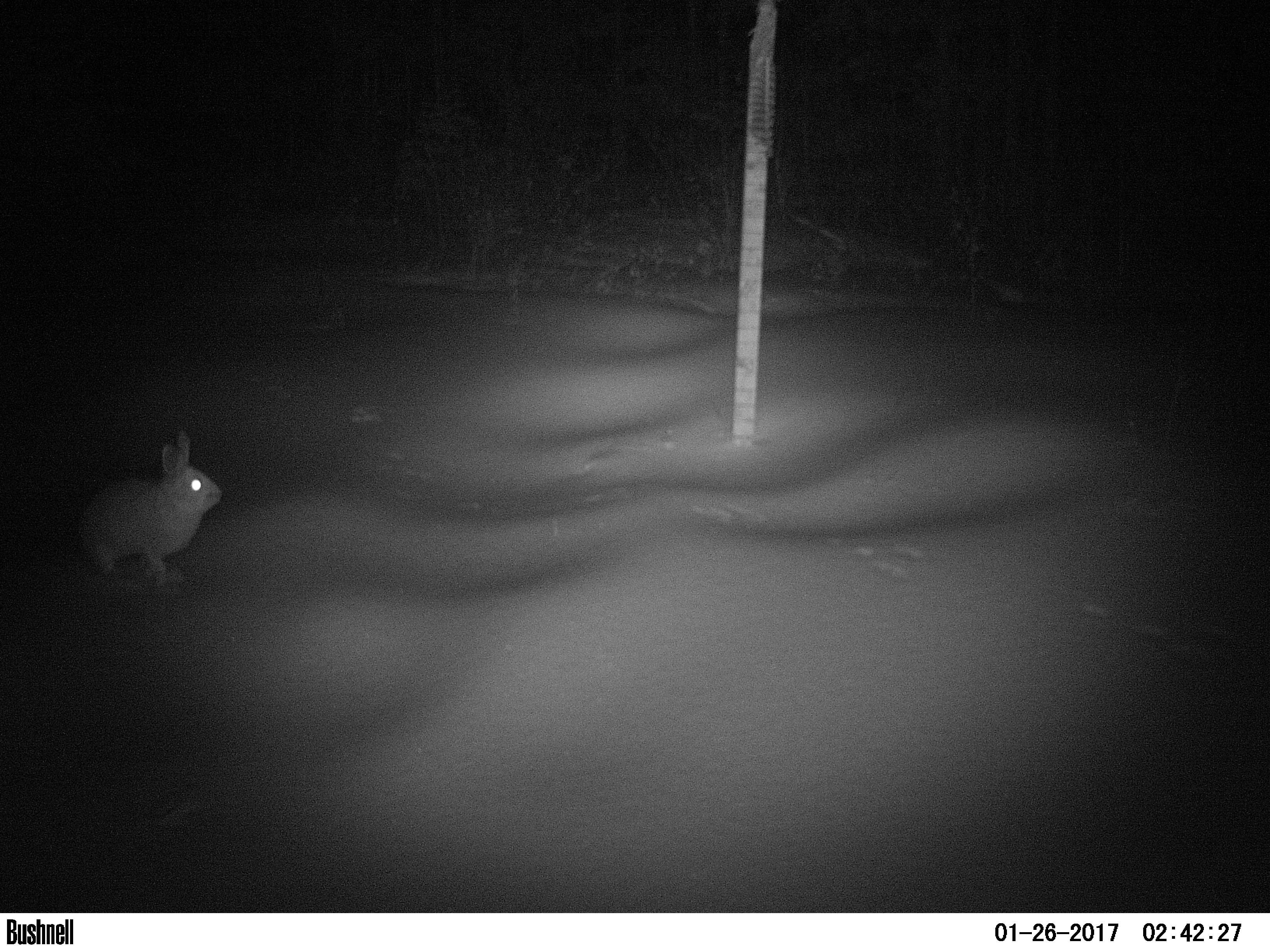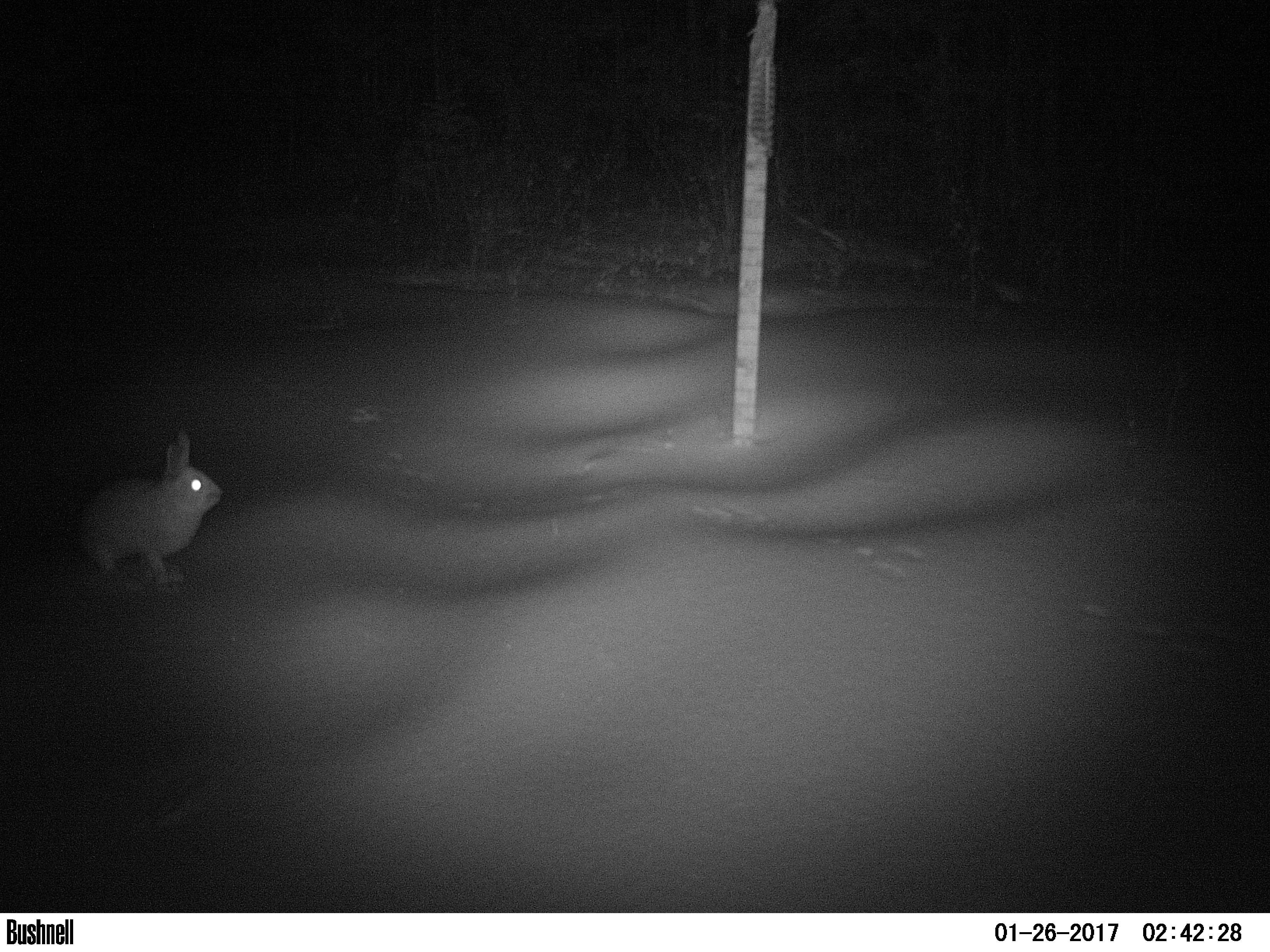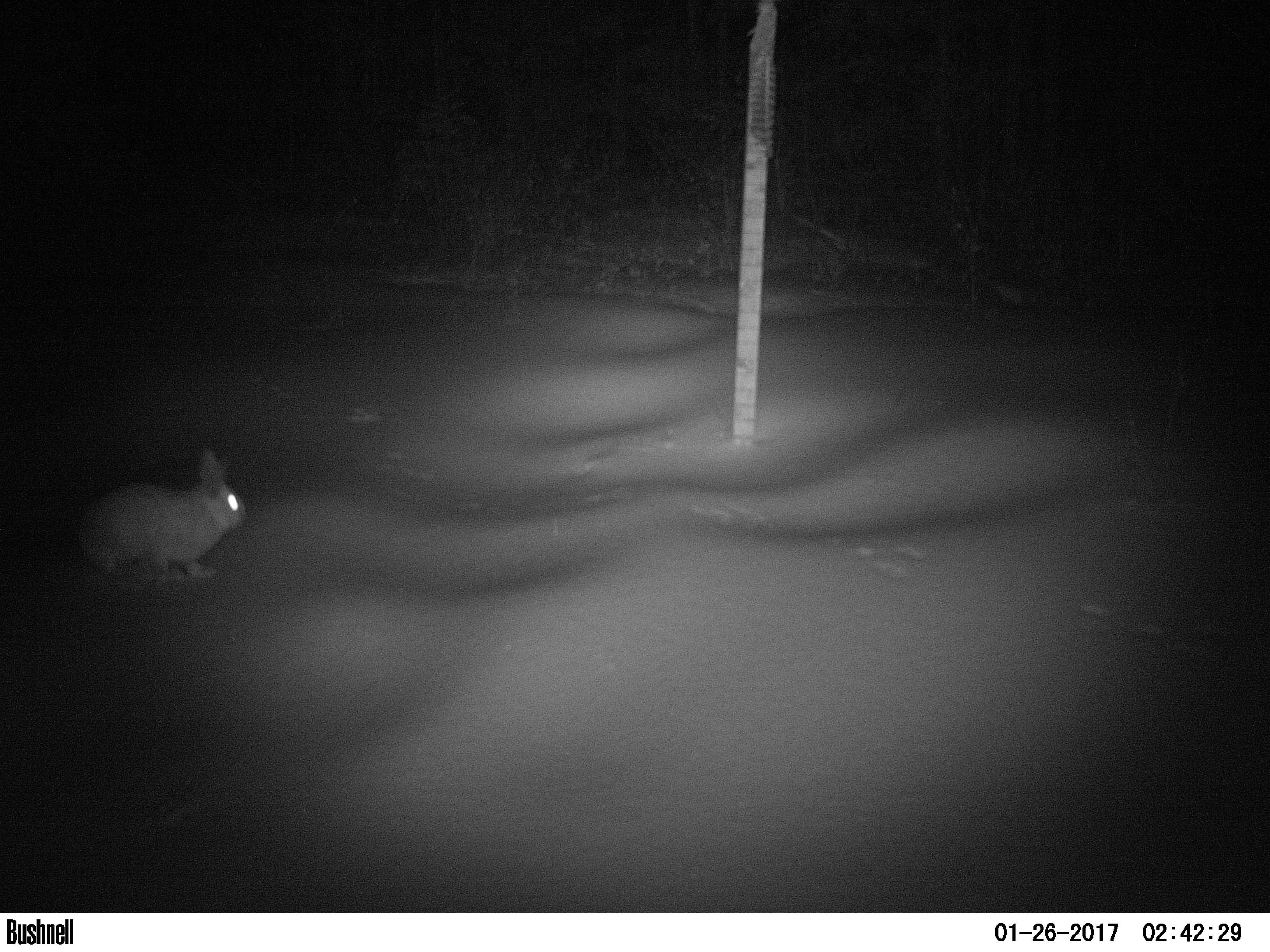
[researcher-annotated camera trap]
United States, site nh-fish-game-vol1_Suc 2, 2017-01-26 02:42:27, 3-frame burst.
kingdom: Animalia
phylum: Chordata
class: Mammalia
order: Lagomorpha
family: Leporidae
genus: Lepus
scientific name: Lepus americanus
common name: snowshoe hare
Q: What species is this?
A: Snowshoe hare (Lepus americanus).